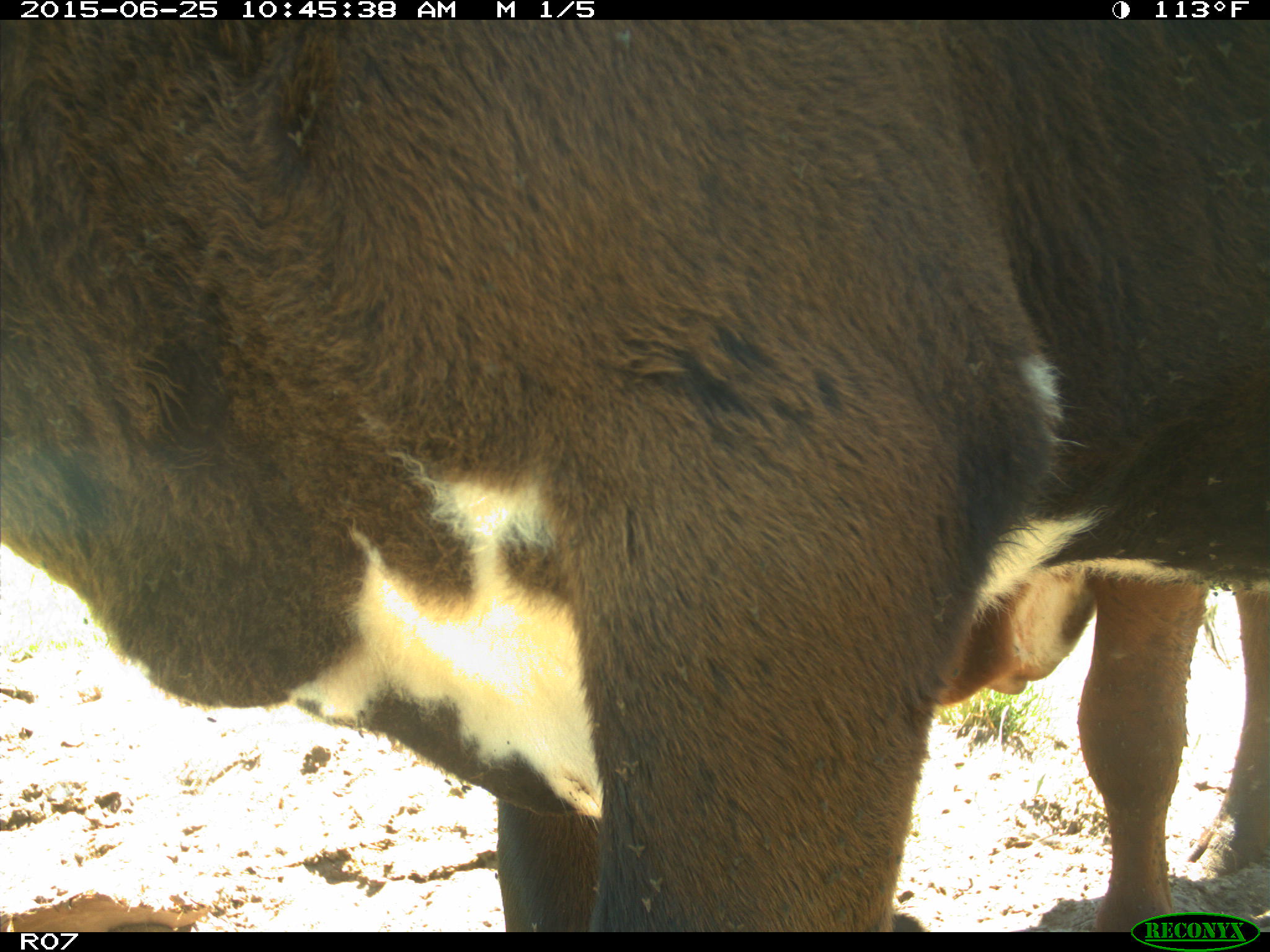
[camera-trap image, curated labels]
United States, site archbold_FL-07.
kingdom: Animalia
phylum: Chordata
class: Mammalia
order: Artiodactyla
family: Bovidae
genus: Bos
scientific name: Bos taurus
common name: domestic cow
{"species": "Bos taurus (domestic cow)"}